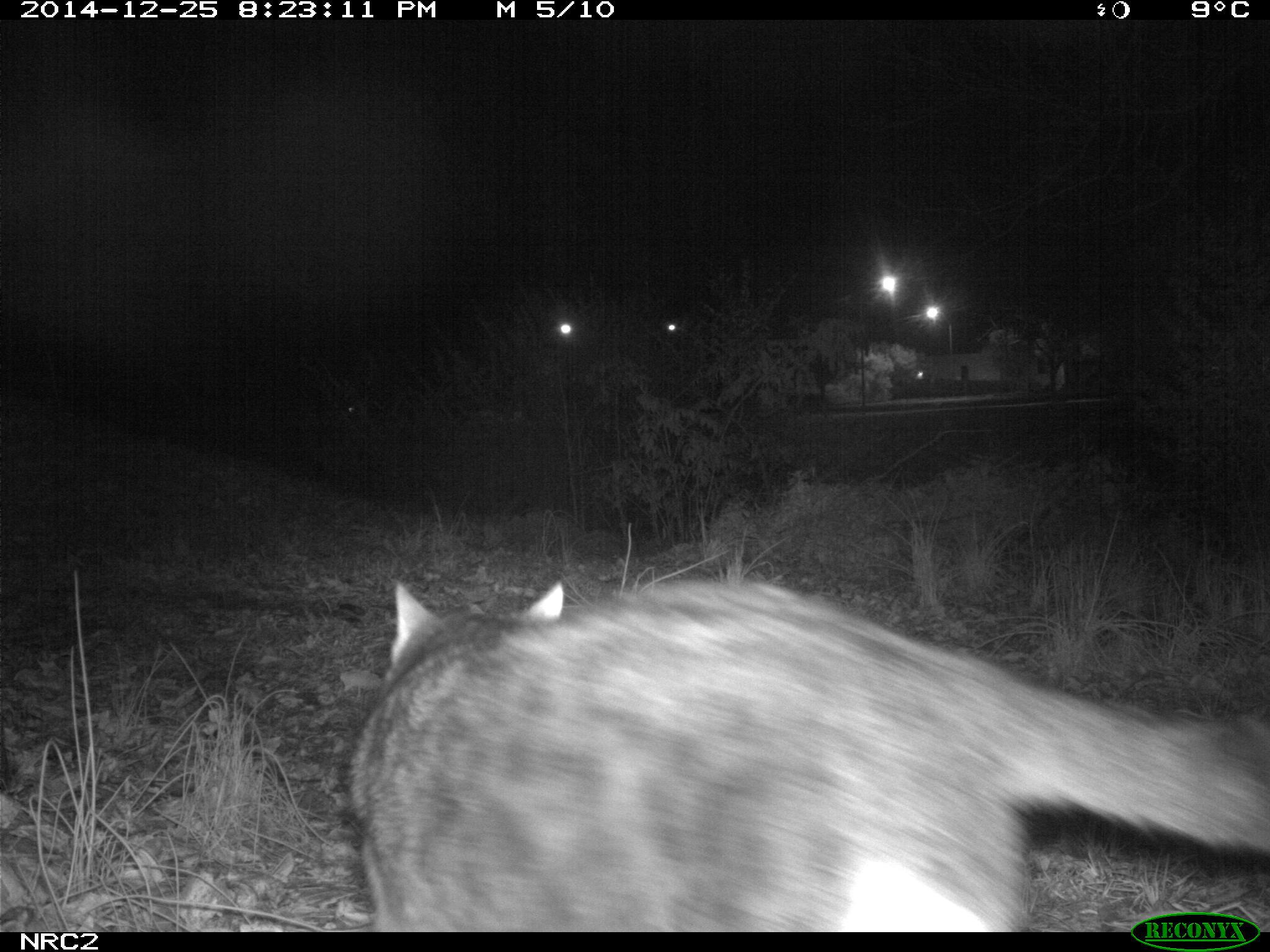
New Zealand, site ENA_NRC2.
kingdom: Animalia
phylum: Chordata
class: Mammalia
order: Carnivora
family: Felidae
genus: Felis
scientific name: Felis catus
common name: domestic cat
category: cat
Cat (domestic cat) (Felis catus).